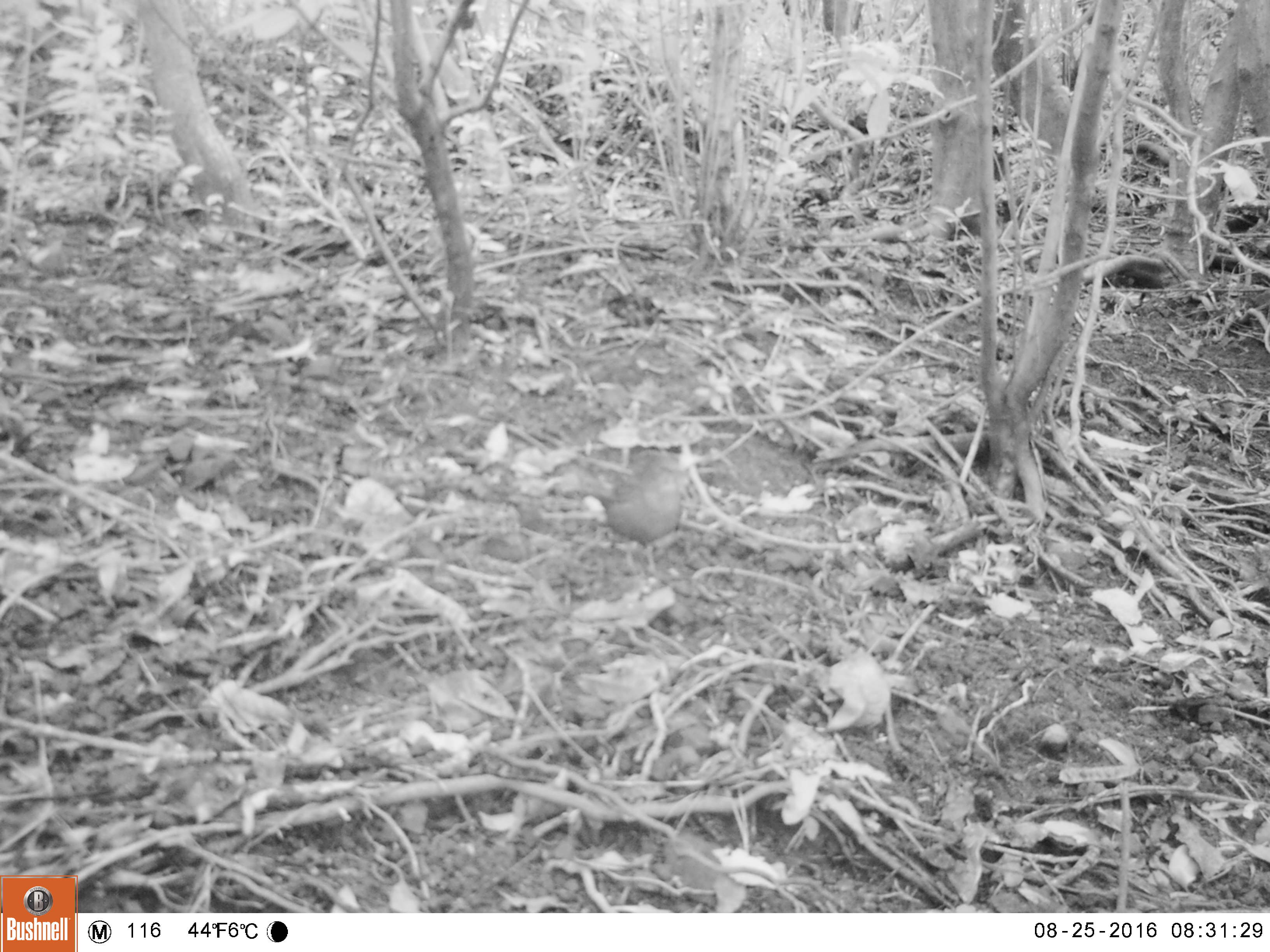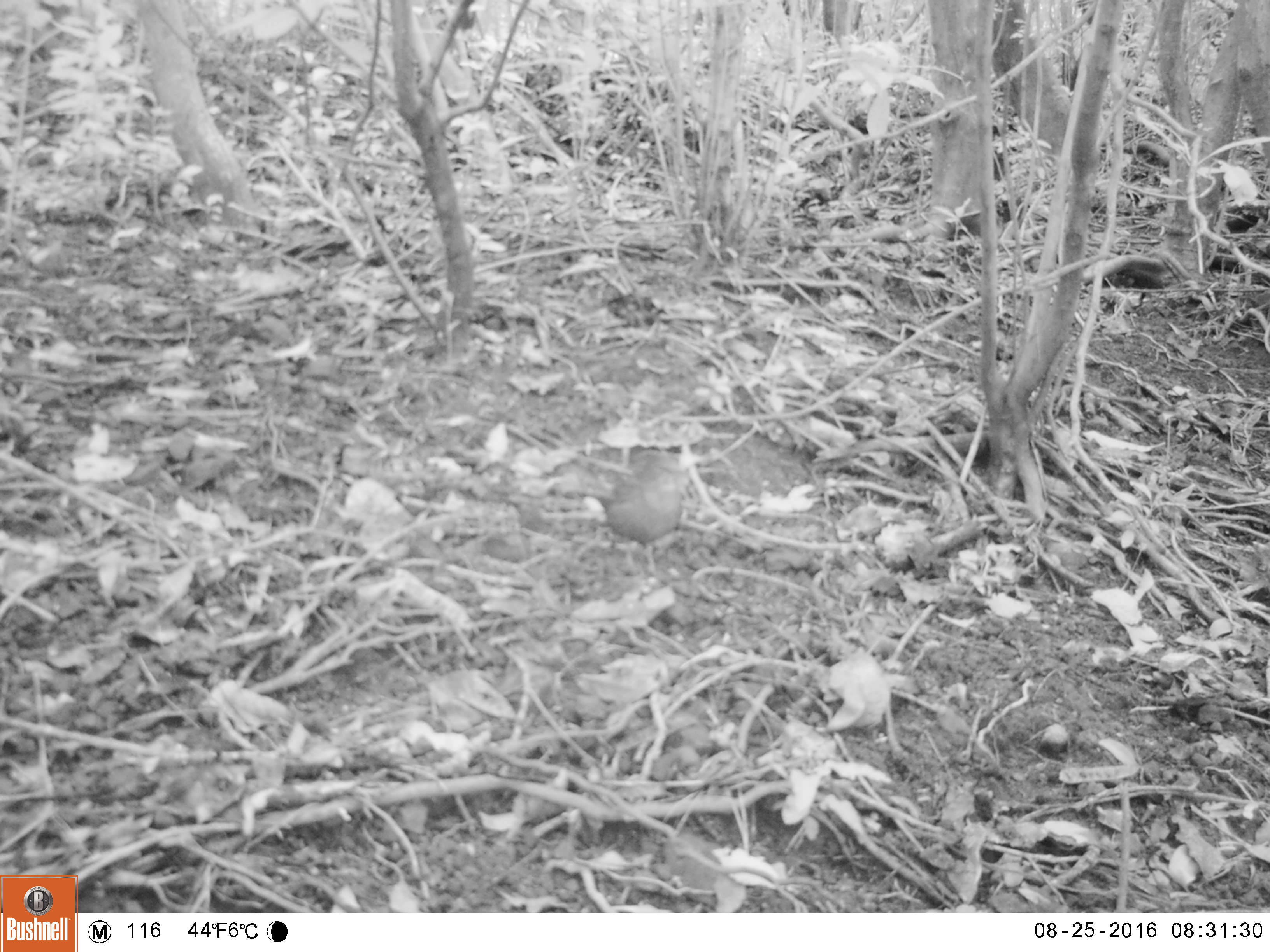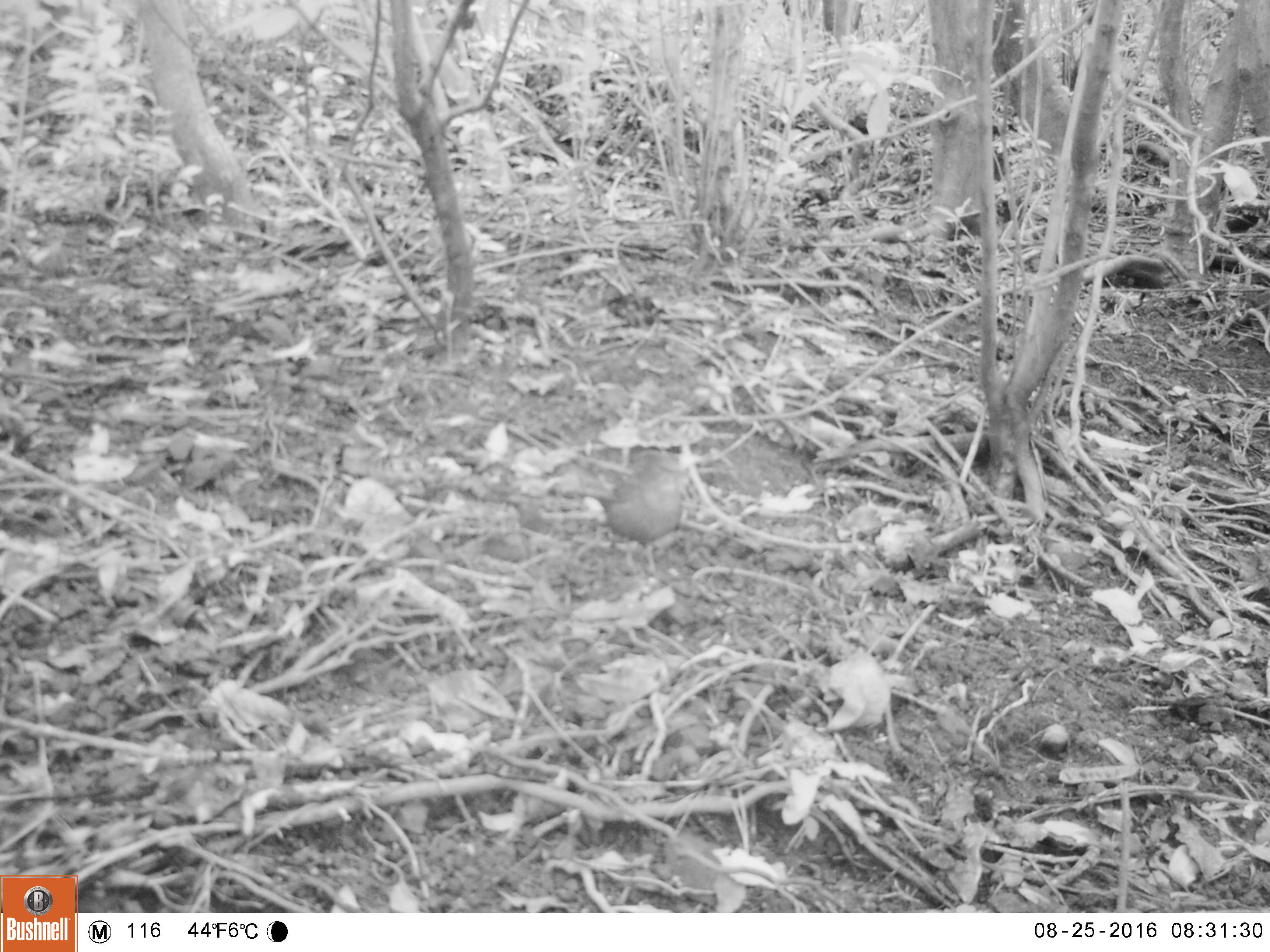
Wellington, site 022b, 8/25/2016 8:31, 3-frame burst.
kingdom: Animalia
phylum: Chordata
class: Aves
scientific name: Aves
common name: bird